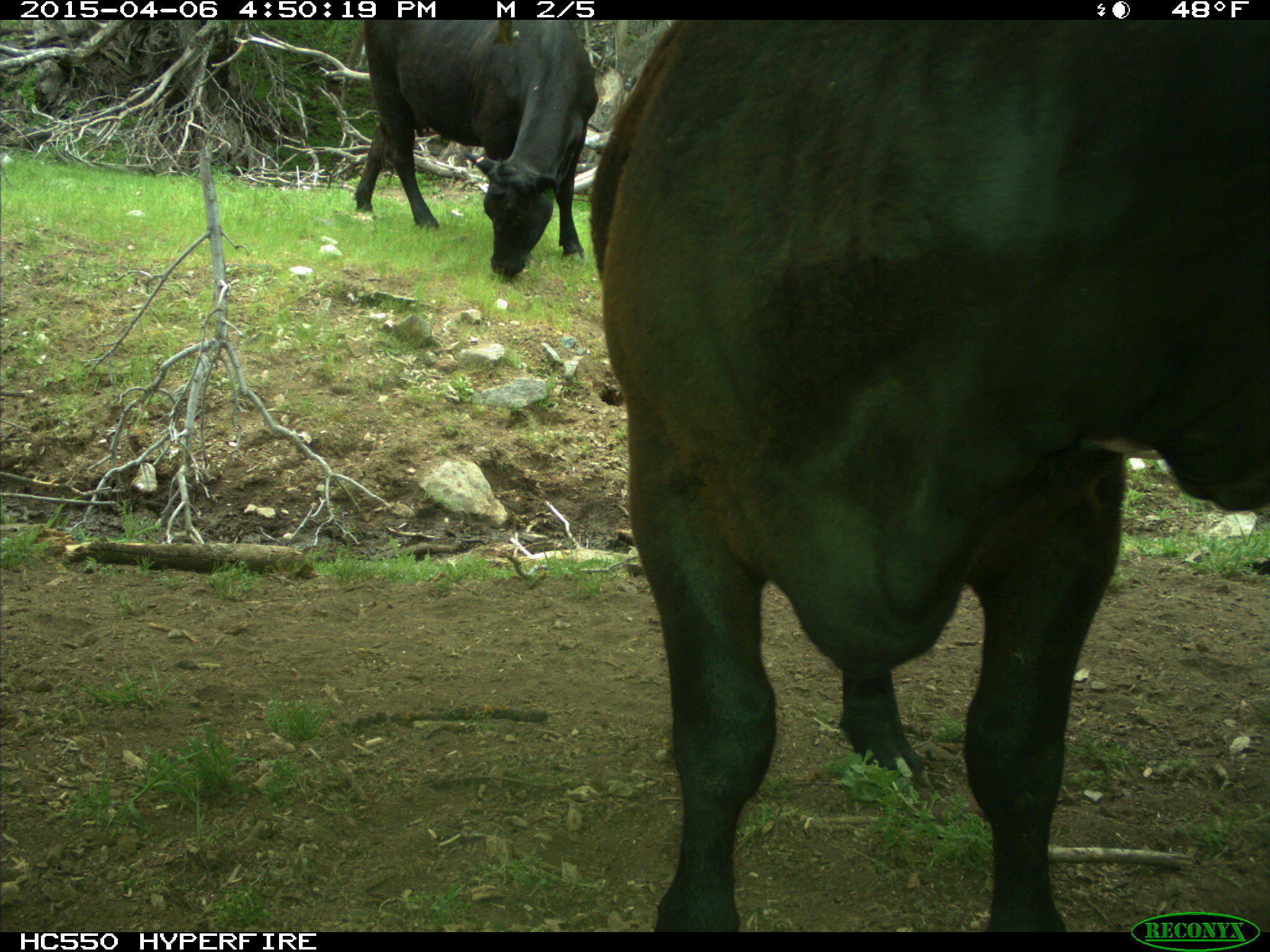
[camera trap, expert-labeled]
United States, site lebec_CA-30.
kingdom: Animalia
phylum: Chordata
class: Mammalia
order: Artiodactyla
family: Bovidae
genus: Bos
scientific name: Bos taurus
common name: domestic cow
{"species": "Bos taurus (domestic cow)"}